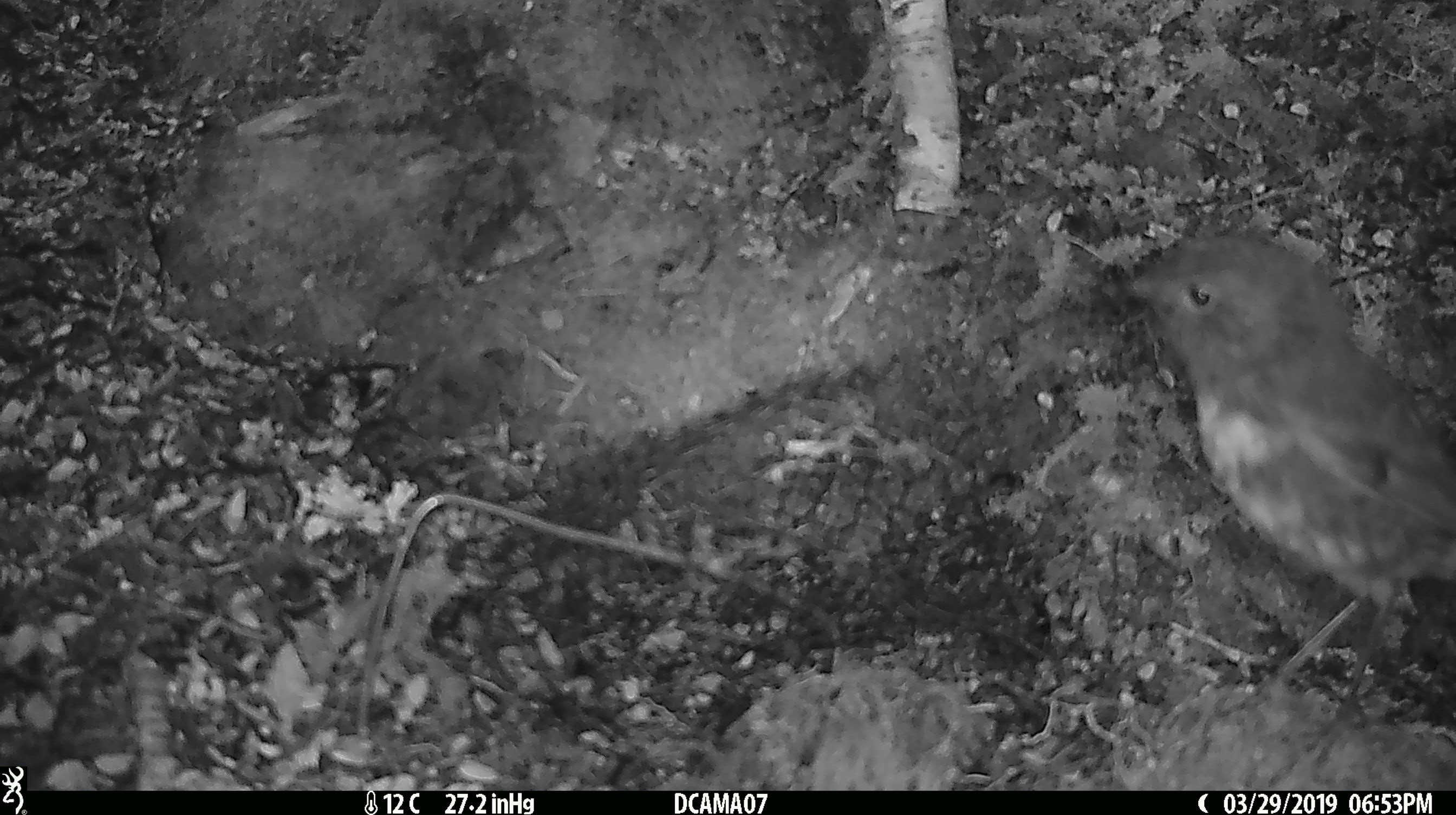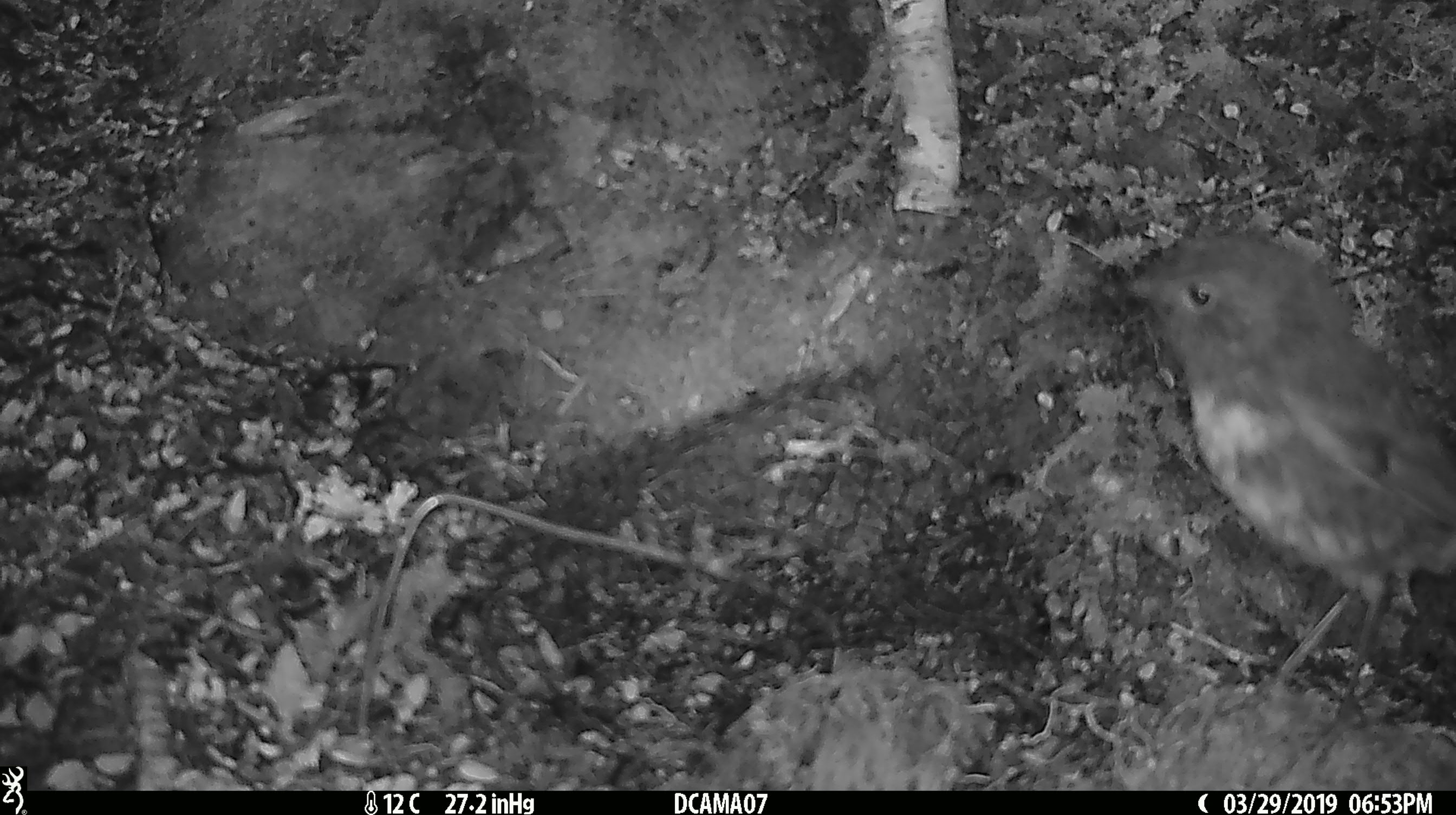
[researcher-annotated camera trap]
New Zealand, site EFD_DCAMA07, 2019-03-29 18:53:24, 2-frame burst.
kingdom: Animalia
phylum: Chordata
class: Aves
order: Passeriformes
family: Petroicidae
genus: Petroica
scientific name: Petroica australis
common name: new zealand robin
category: robin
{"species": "robin (new zealand robin) (Petroica australis)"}